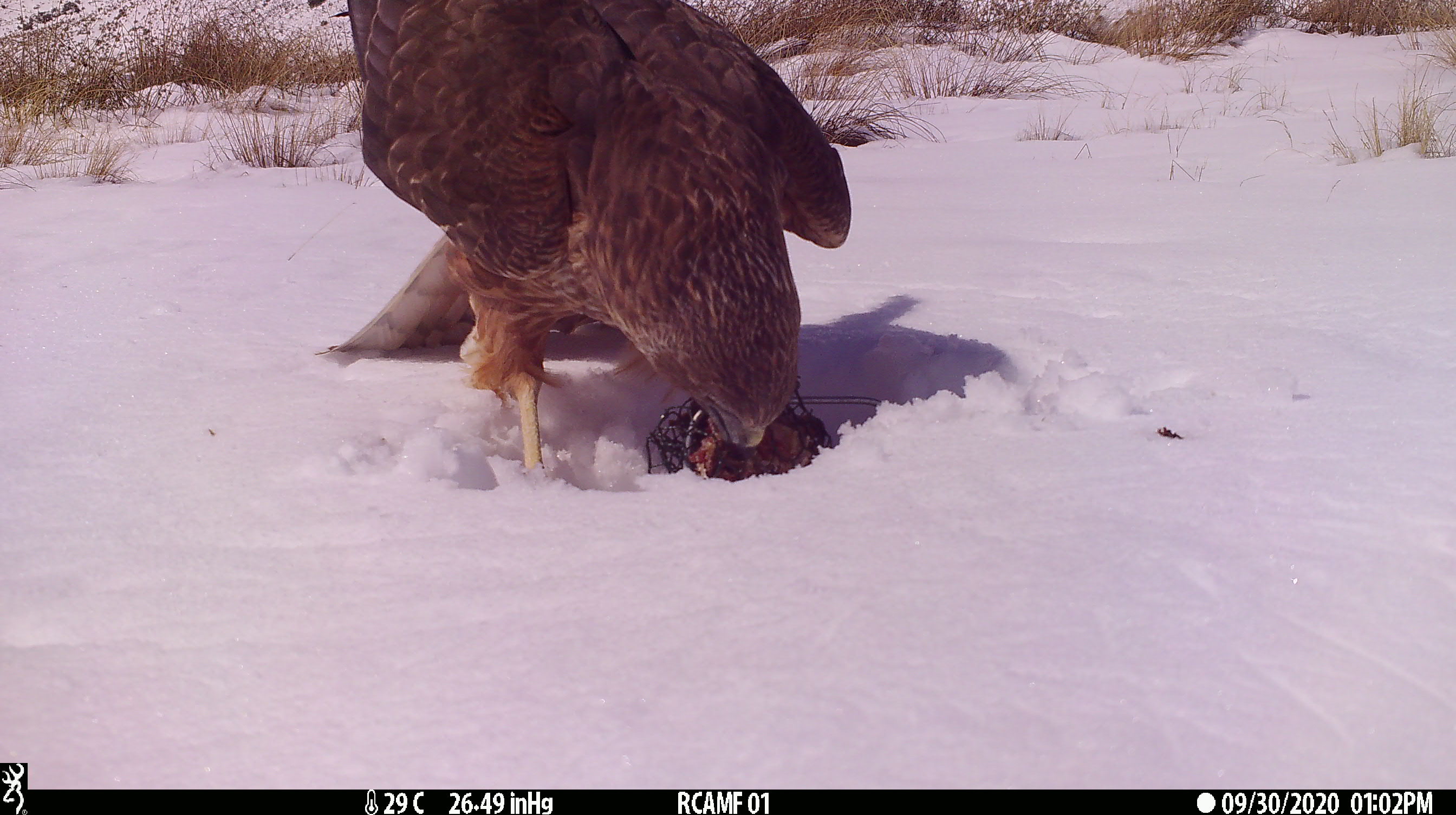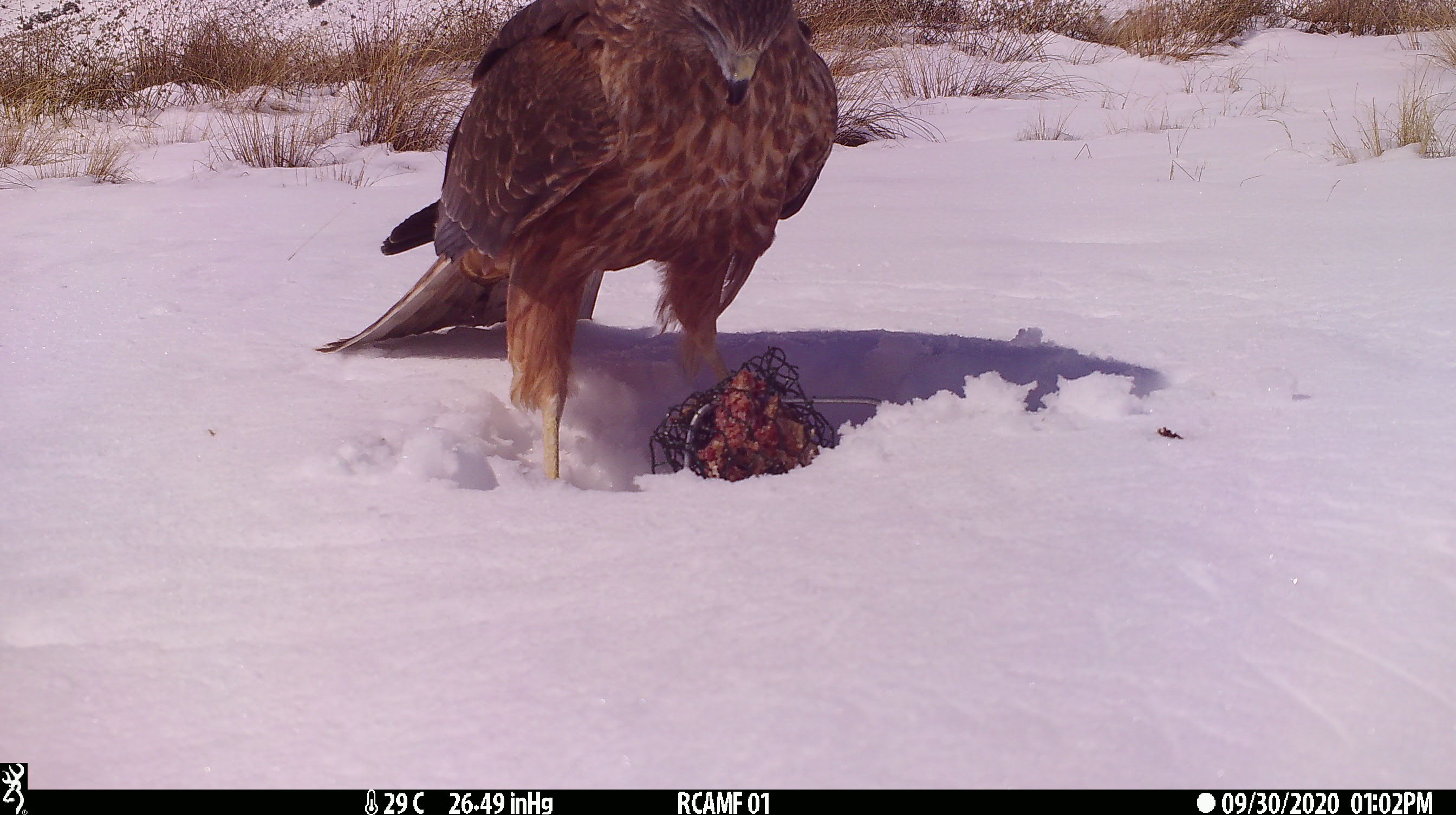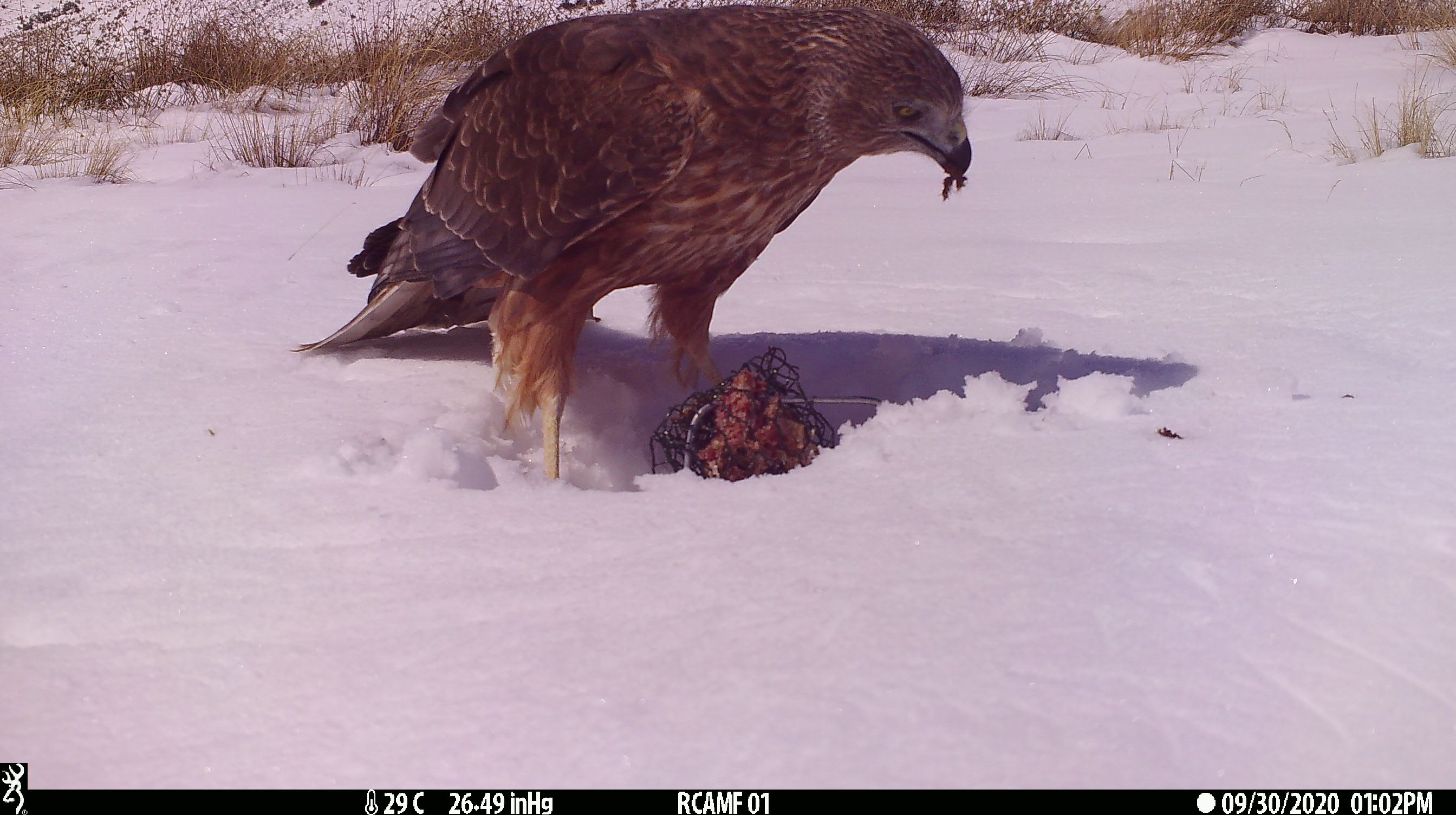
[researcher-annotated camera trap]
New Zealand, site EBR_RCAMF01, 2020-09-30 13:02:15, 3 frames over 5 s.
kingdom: Animalia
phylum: Chordata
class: Aves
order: Accipitriformes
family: Accipitridae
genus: Circus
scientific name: Circus approximans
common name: swamp harrier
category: harrier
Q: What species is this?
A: Harrier (swamp harrier) (Circus approximans).